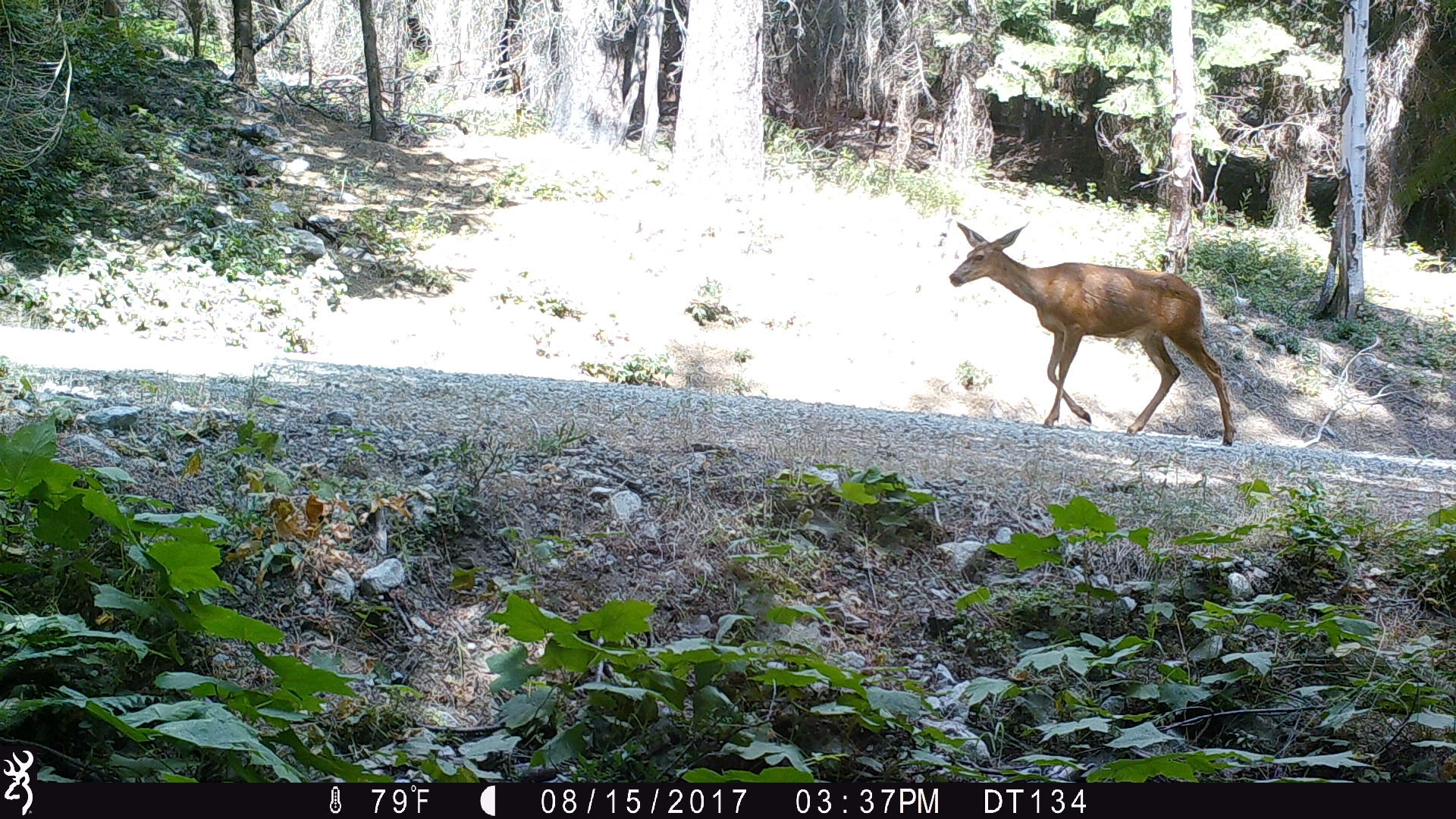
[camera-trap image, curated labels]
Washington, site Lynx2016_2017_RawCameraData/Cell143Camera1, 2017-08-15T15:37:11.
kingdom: Animalia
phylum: Chordata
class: Mammalia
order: Artiodactyla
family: Cervidae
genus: Odocoileus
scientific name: Odocoileus hemionus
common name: mule deer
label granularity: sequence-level